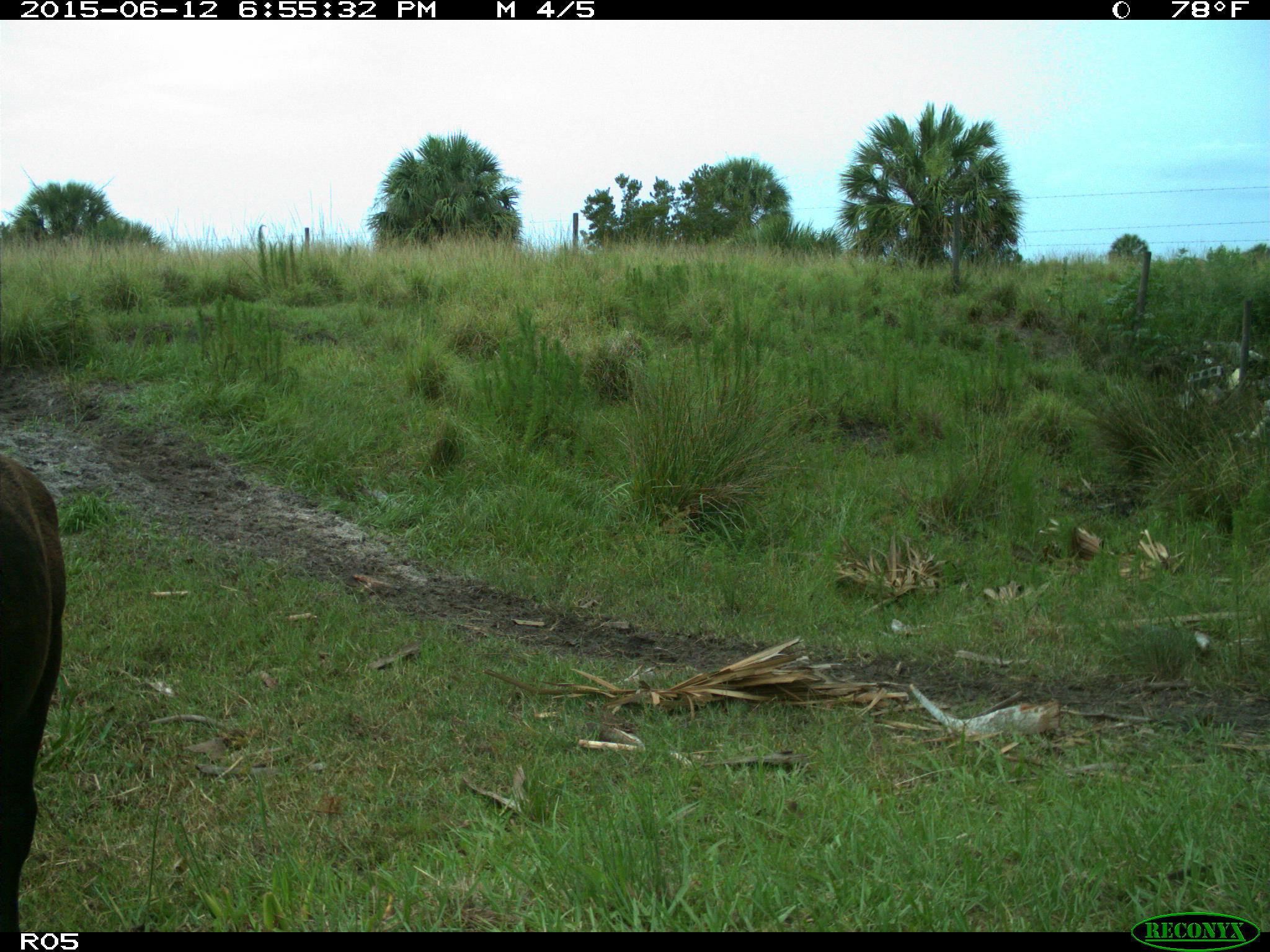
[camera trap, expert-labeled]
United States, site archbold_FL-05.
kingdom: Animalia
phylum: Chordata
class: Mammalia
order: Artiodactyla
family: Bovidae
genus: Bos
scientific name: Bos taurus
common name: domestic cow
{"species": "Bos taurus (domestic cow)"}